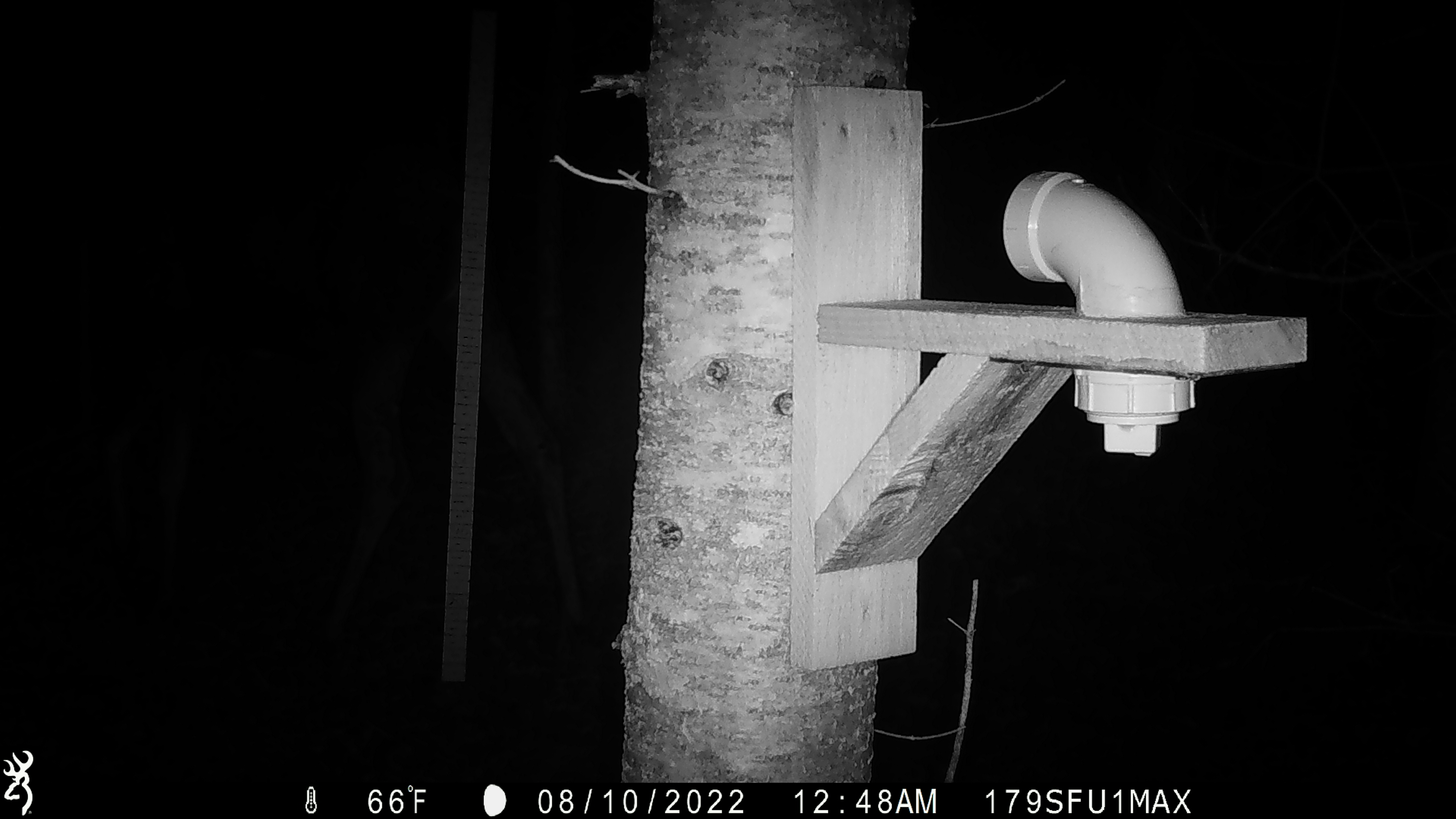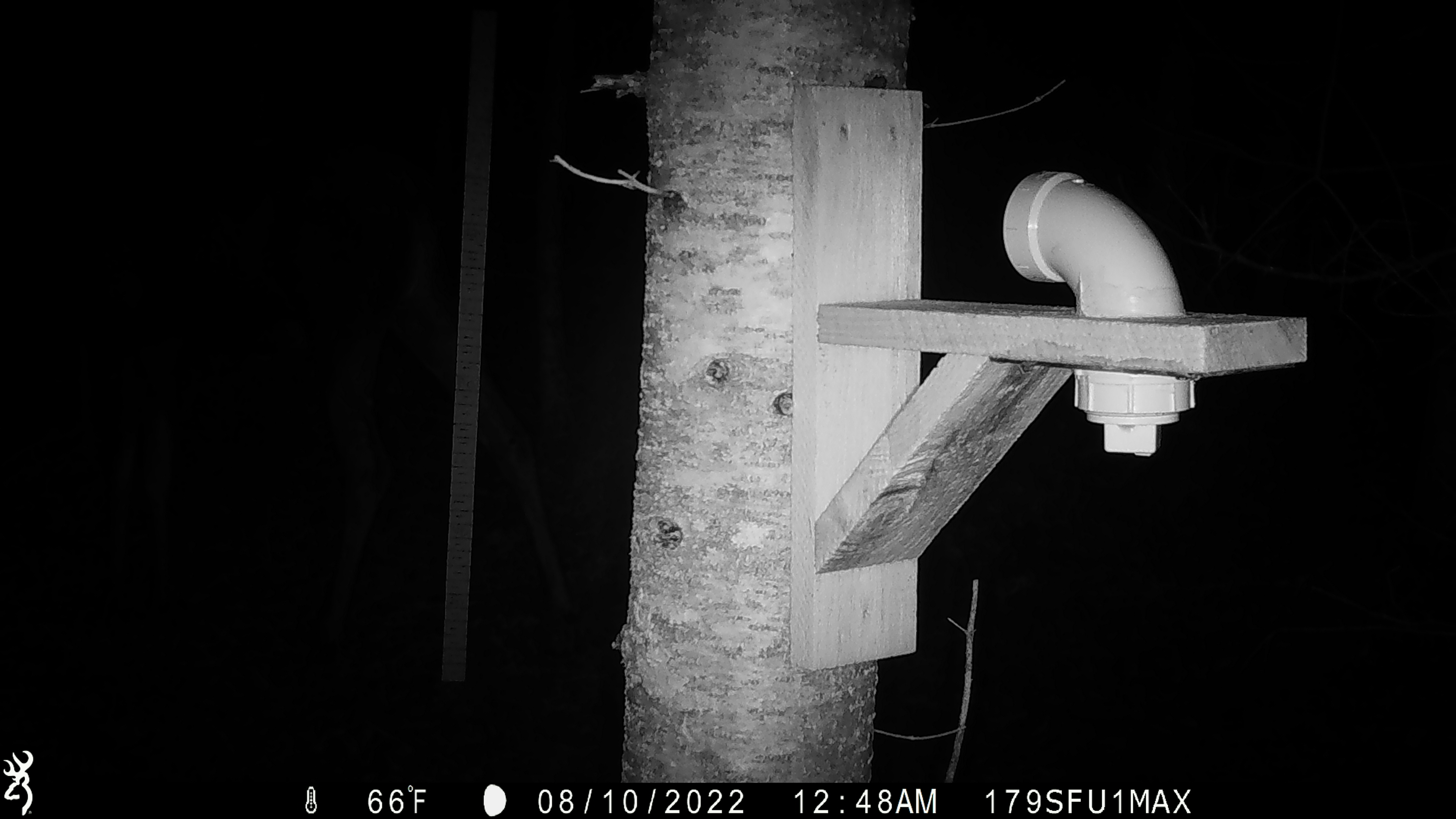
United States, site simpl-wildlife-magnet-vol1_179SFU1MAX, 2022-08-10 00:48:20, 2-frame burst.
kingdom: Animalia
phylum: Chordata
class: Mammalia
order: Artiodactyla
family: Cervidae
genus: Alces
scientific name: Alces alces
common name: moose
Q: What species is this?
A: Moose (Alces alces).